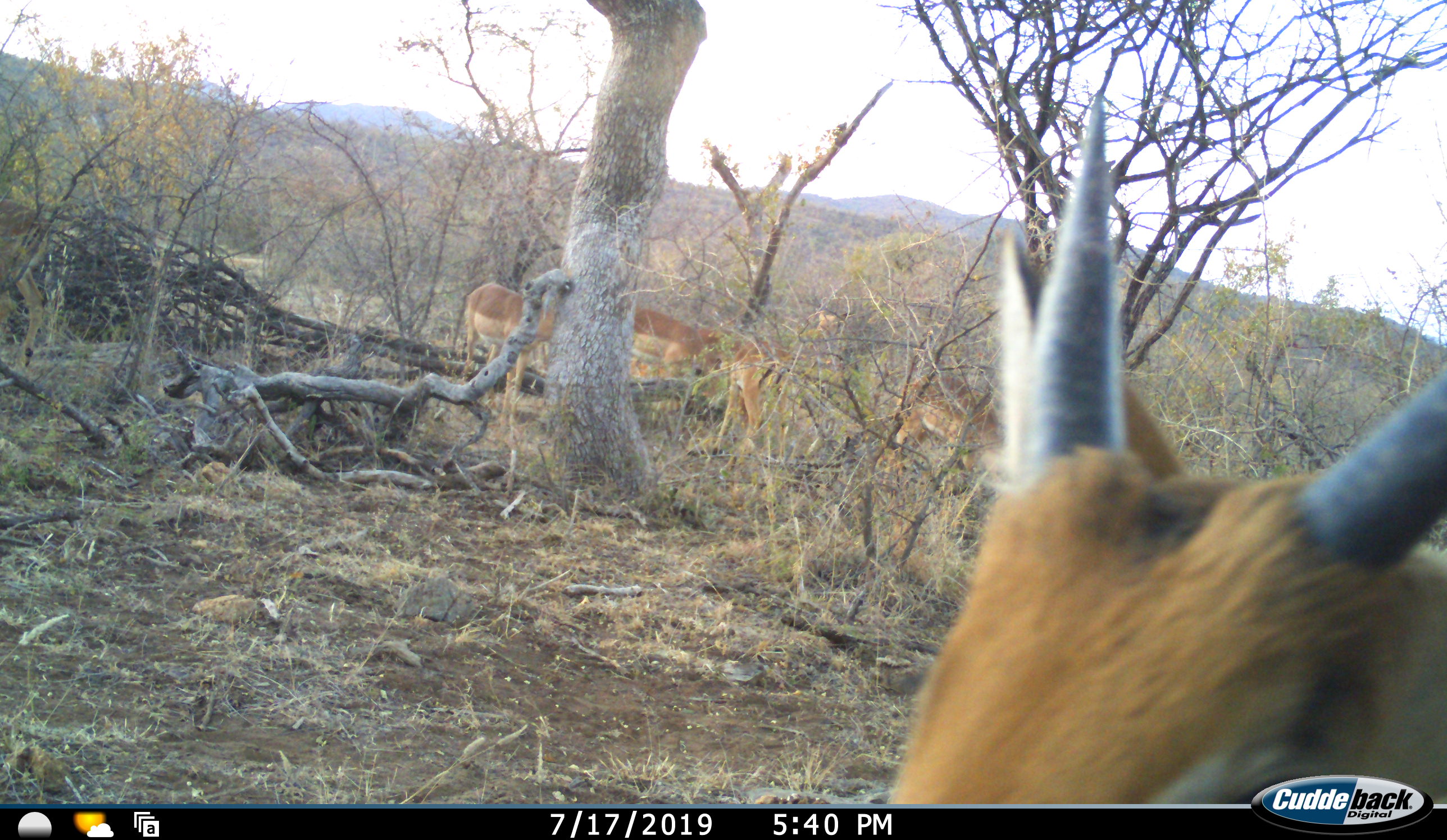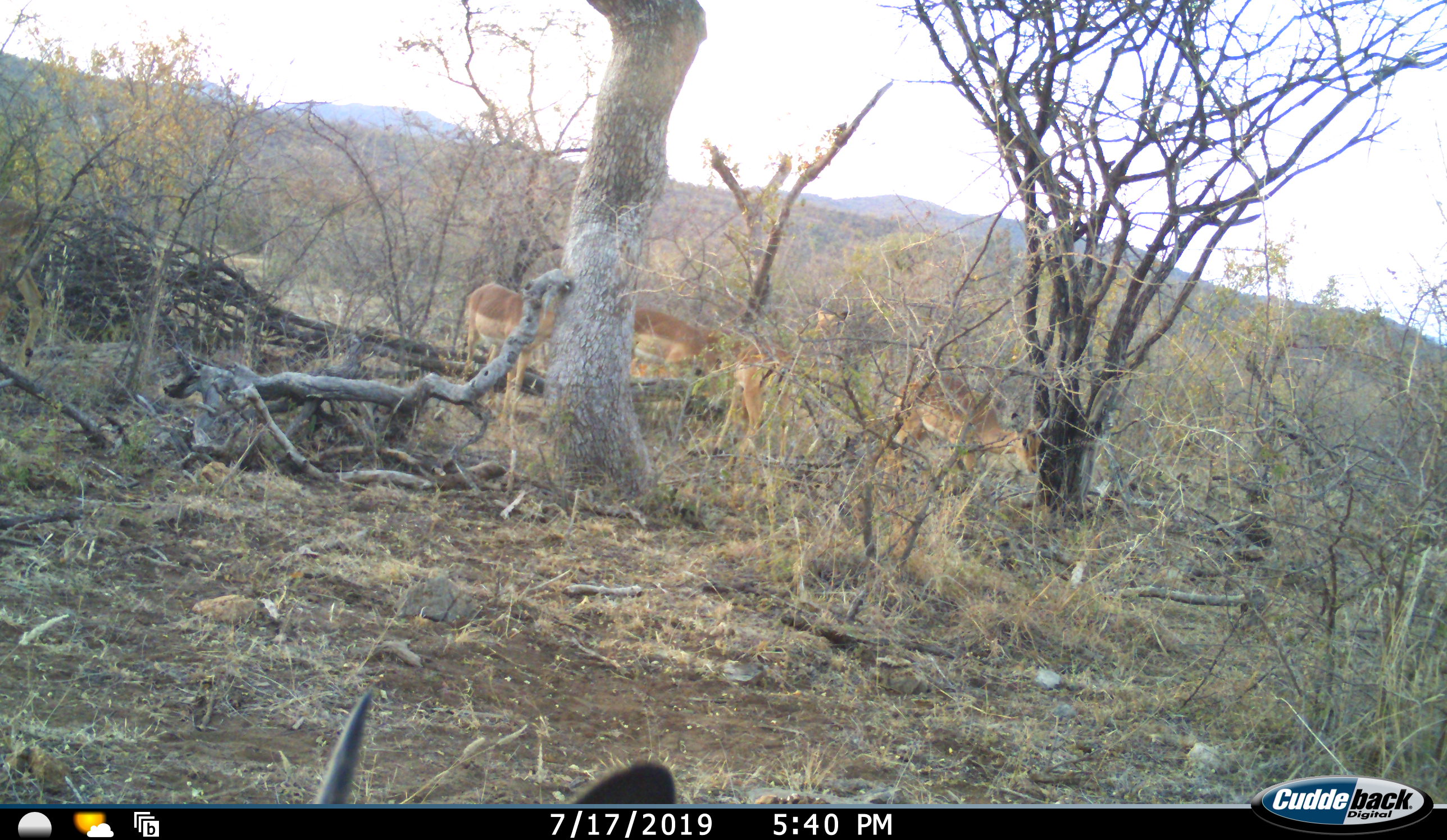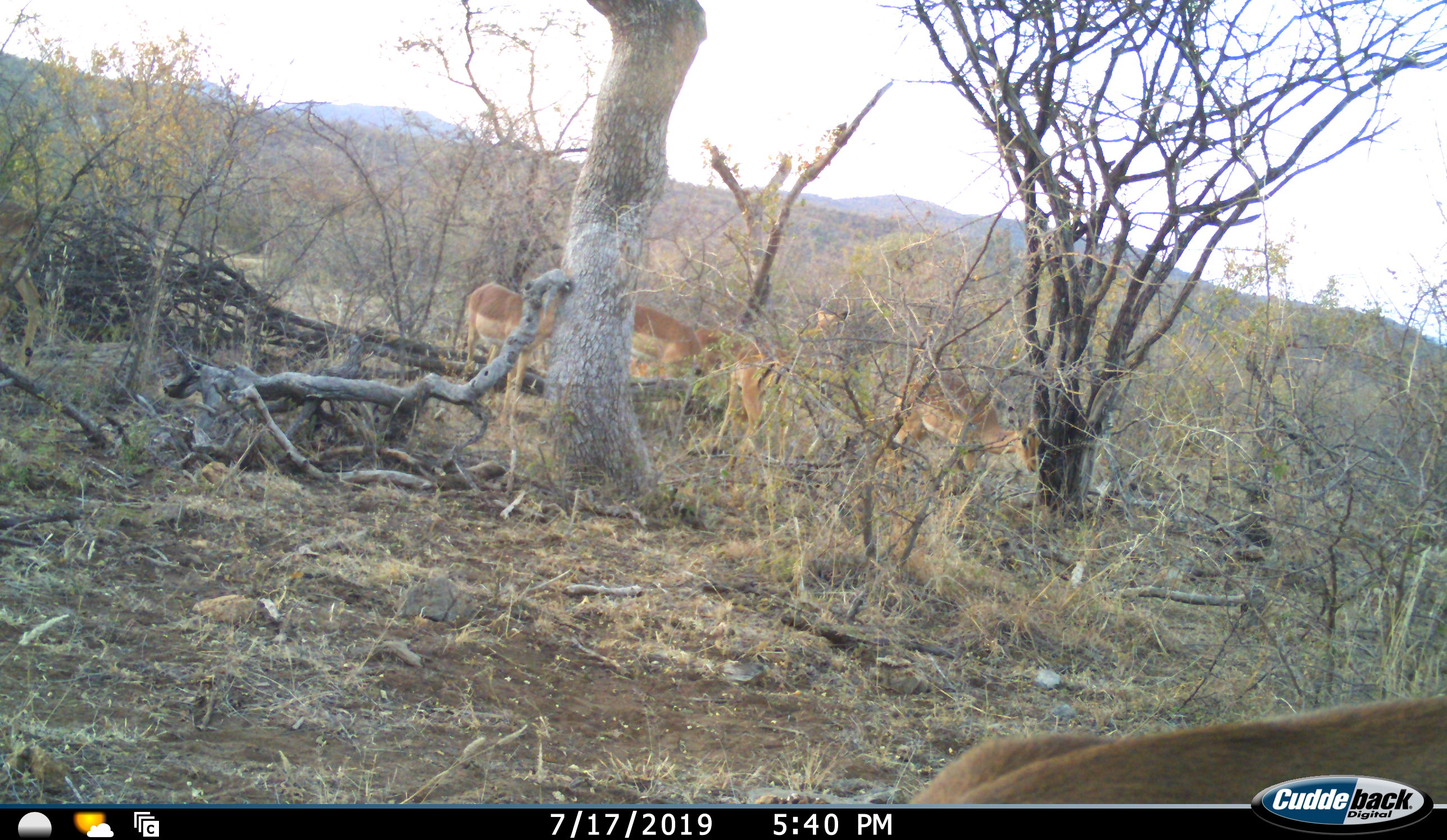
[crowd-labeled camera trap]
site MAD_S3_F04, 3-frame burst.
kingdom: Animalia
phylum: Chordata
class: Mammalia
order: Artiodactyla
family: Bovidae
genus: Aepyceros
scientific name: Aepyceros melampus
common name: impala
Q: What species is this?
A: Impala (Aepyceros melampus).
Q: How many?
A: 5.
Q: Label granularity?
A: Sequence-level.